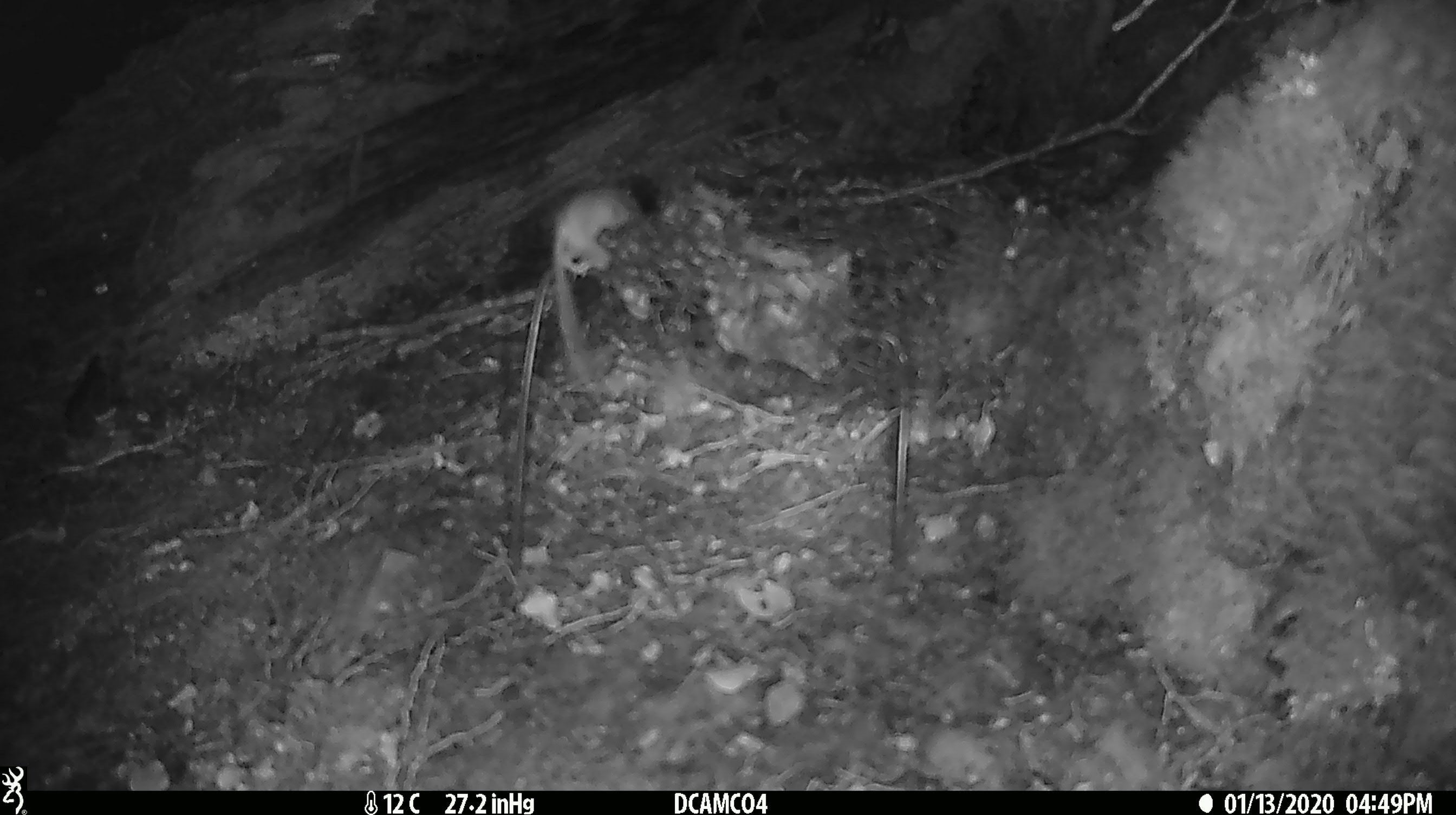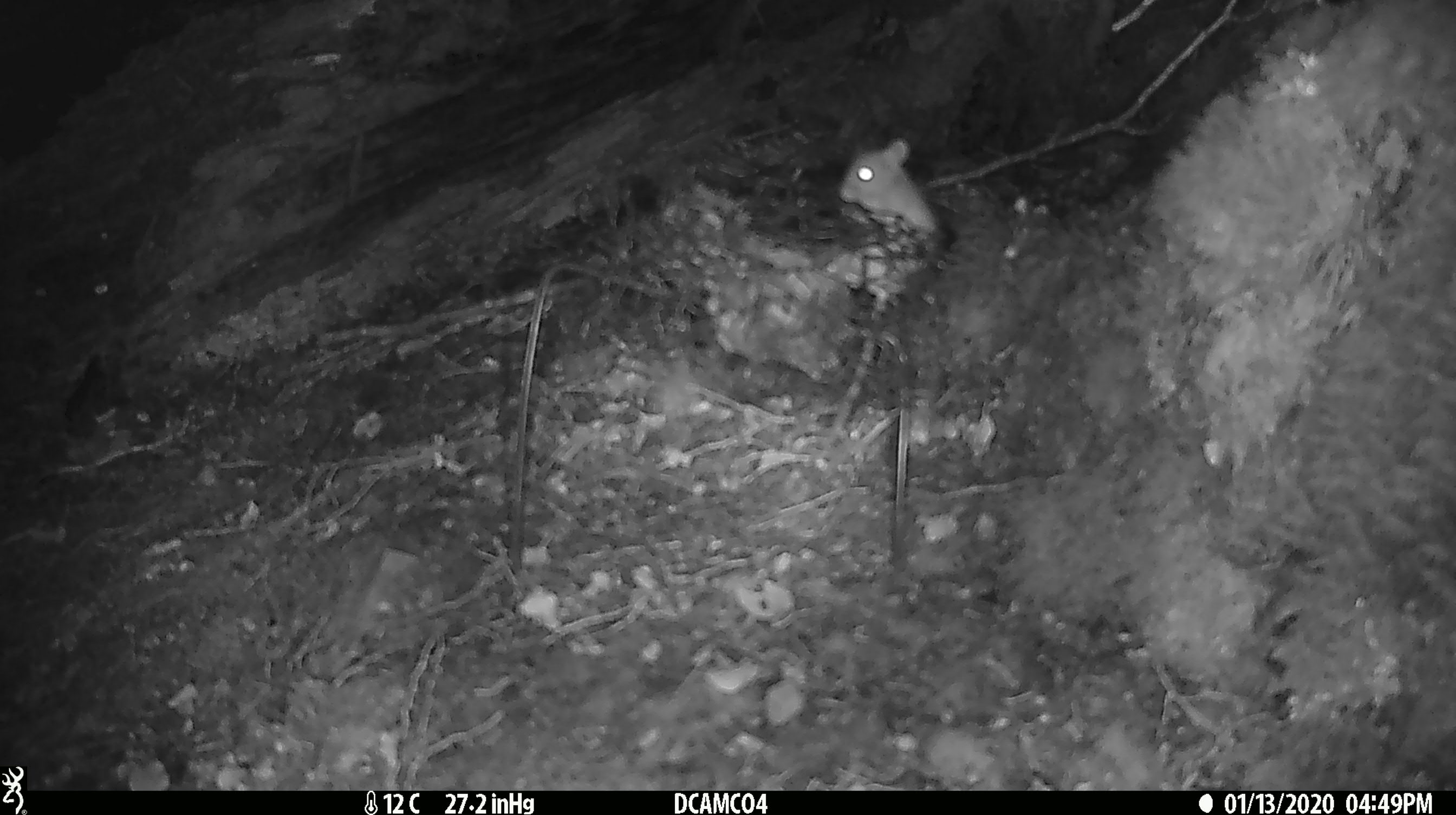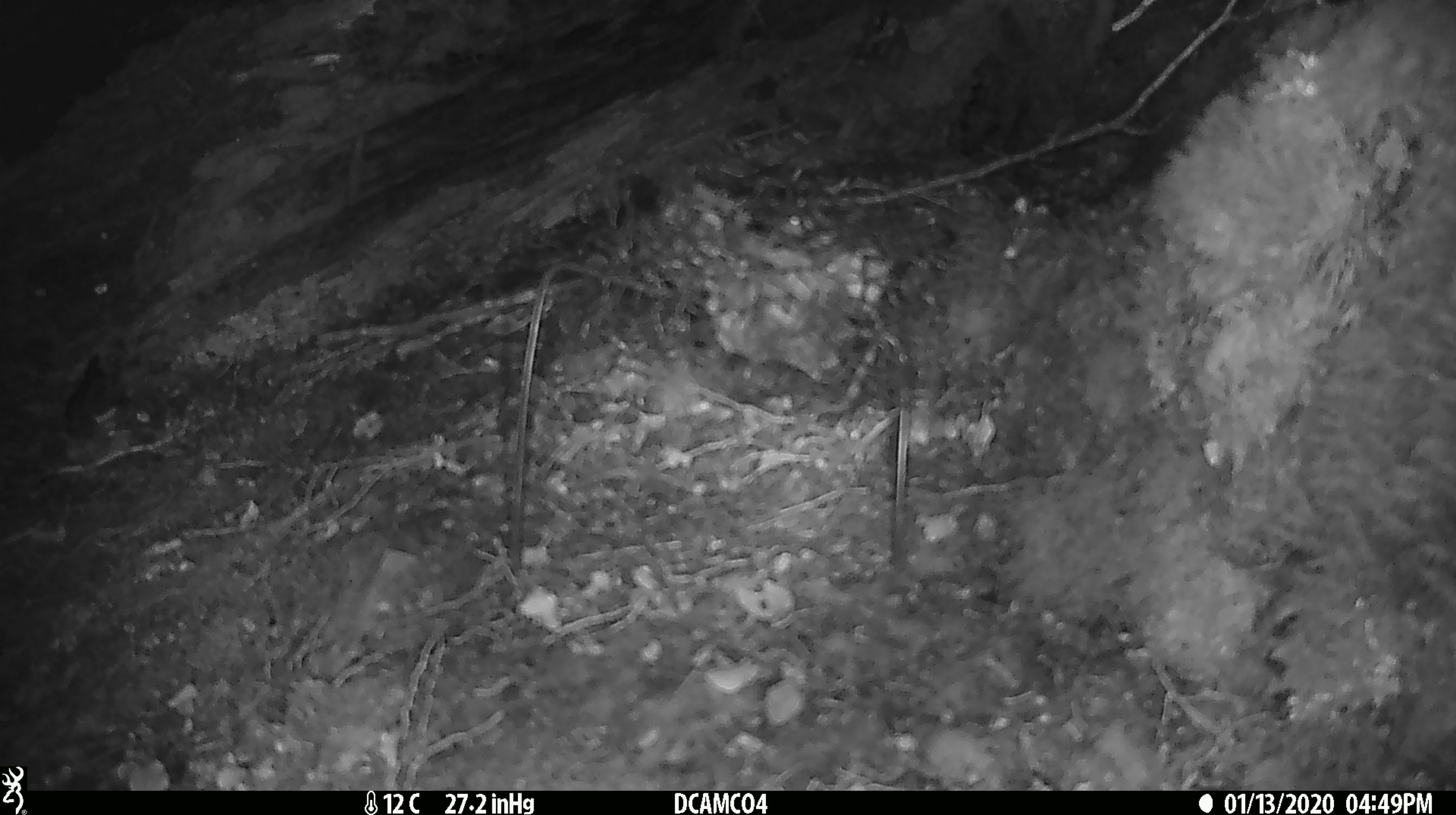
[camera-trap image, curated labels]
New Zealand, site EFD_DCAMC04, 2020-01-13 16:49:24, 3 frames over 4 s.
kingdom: Animalia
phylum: Chordata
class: Mammalia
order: Rodentia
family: Muridae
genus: Mus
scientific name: Mus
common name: mouse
Mouse (Mus).